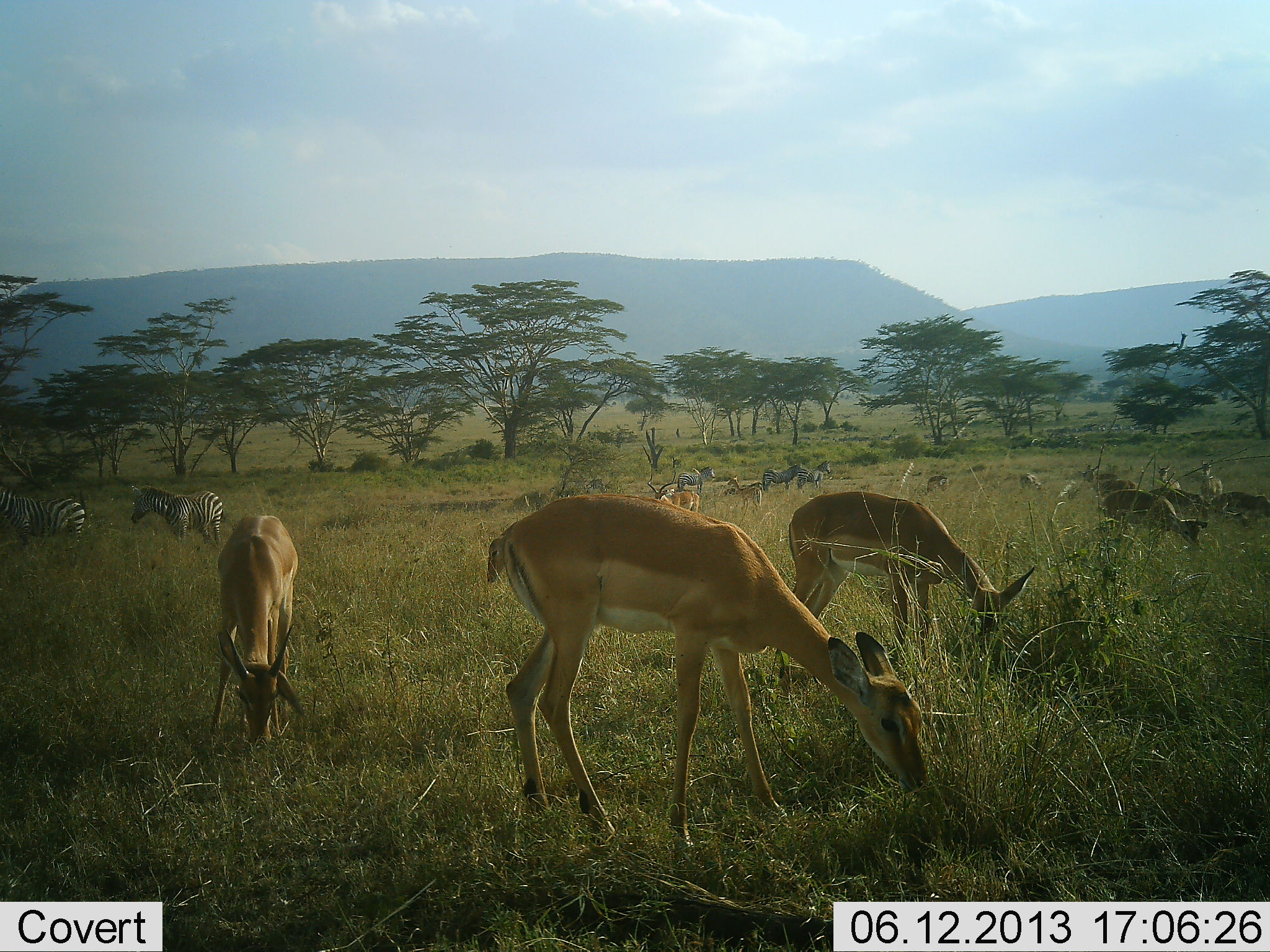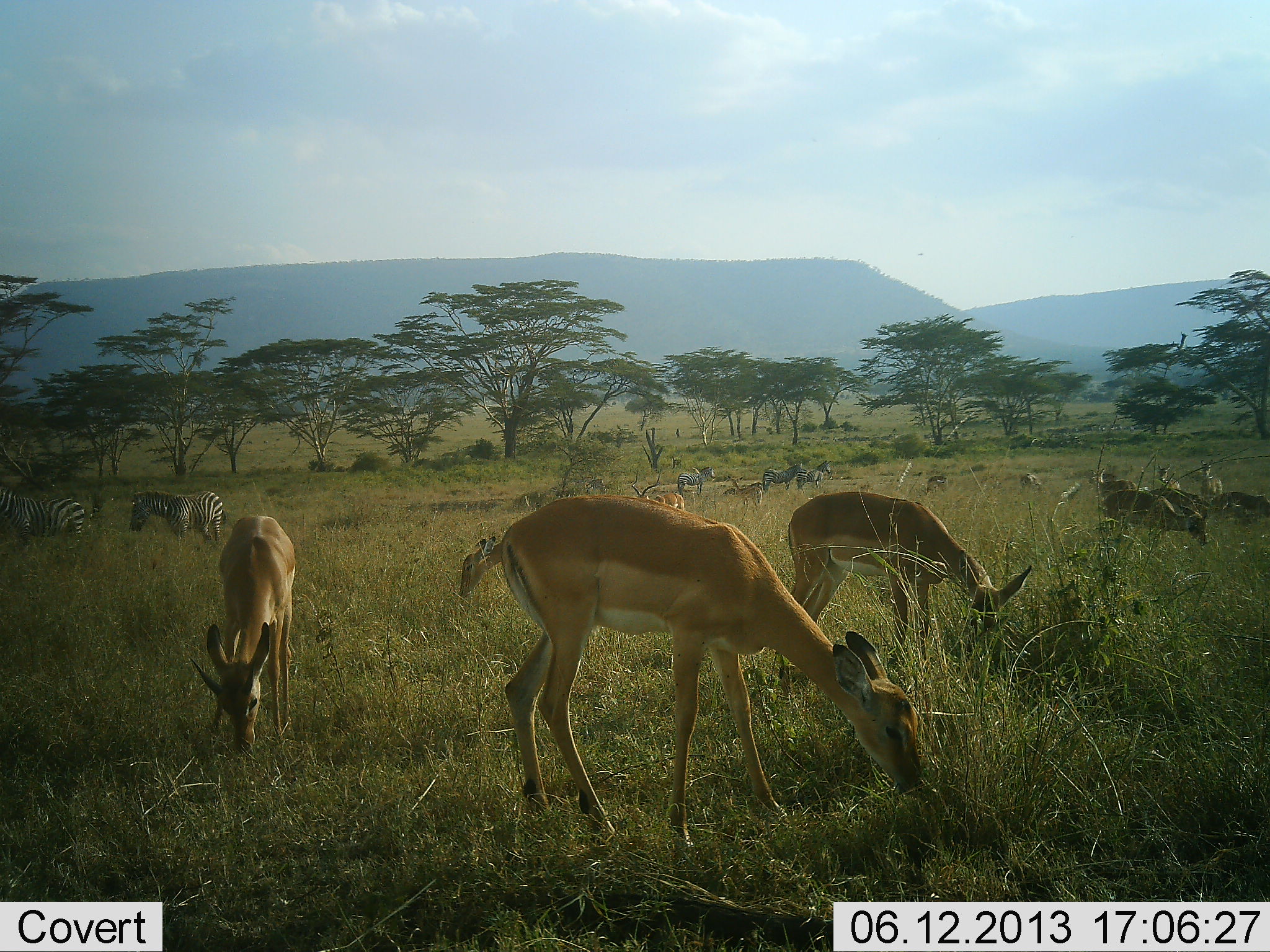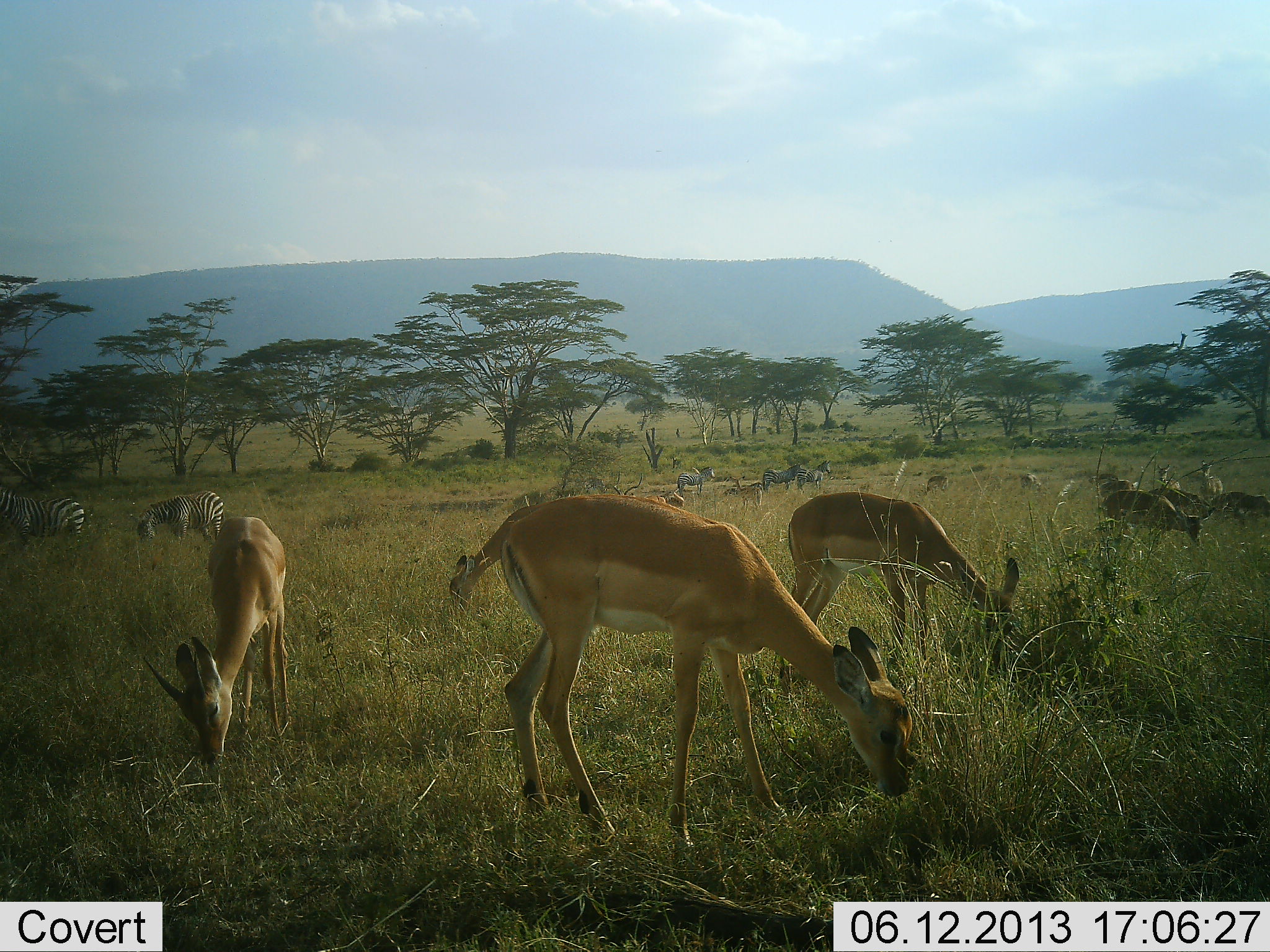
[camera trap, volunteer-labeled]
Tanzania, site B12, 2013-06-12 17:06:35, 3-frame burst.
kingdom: Animalia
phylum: Chordata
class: Mammalia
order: Artiodactyla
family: Bovidae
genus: Aepyceros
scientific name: Aepyceros melampus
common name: impala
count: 9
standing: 37%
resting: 0%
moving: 11%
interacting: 0%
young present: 5%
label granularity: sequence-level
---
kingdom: Animalia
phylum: Chordata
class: Mammalia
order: Perissodactyla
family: Equidae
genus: Equus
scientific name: Equus quagga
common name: plains zebra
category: zebra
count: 5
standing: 84%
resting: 0%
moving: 4%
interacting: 0%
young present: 4%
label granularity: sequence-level